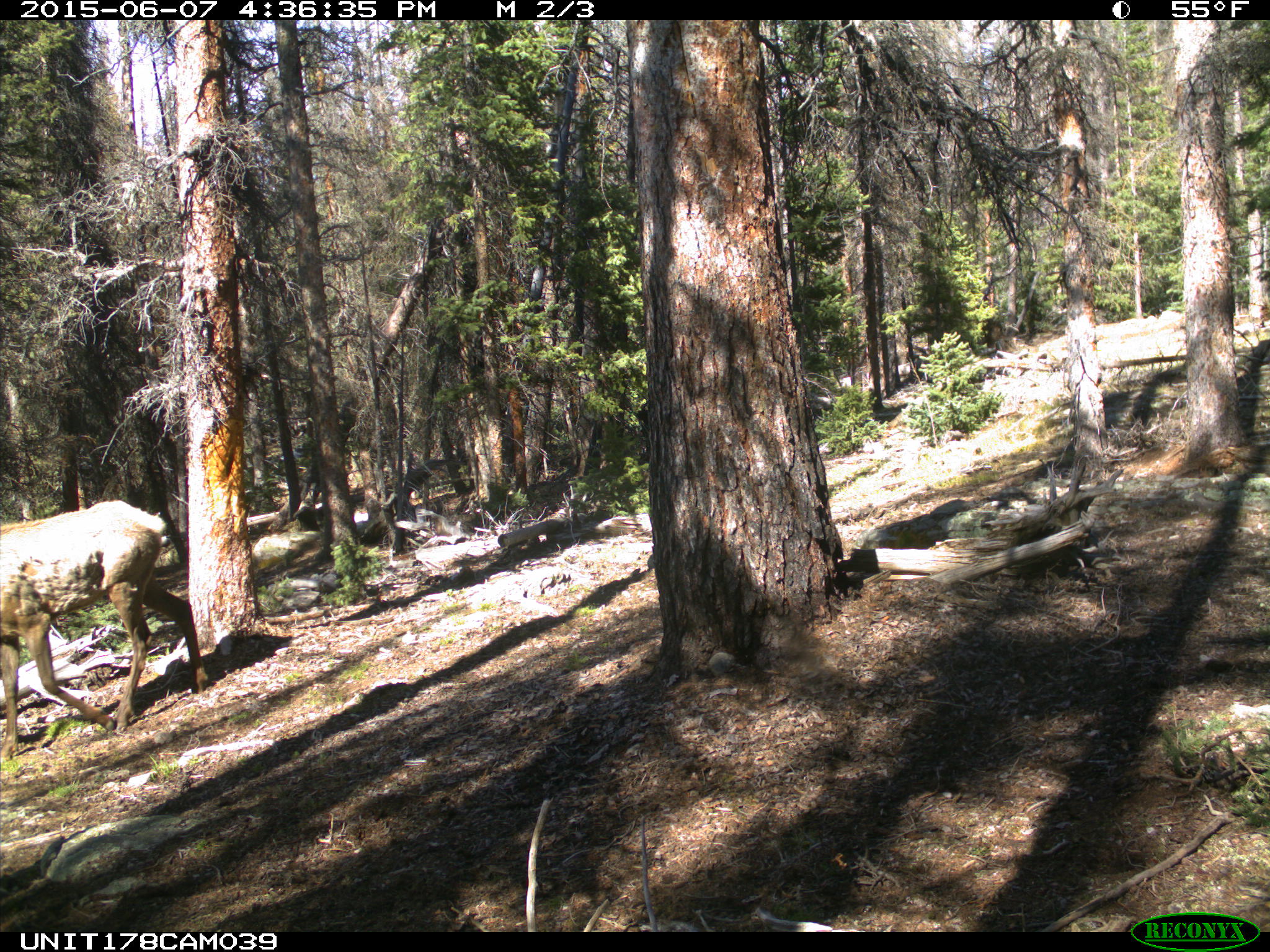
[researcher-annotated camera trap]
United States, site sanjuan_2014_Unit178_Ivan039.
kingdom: Animalia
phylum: Chordata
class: Mammalia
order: Artiodactyla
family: Cervidae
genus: Cervus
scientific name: Cervus elaphus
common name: red deer